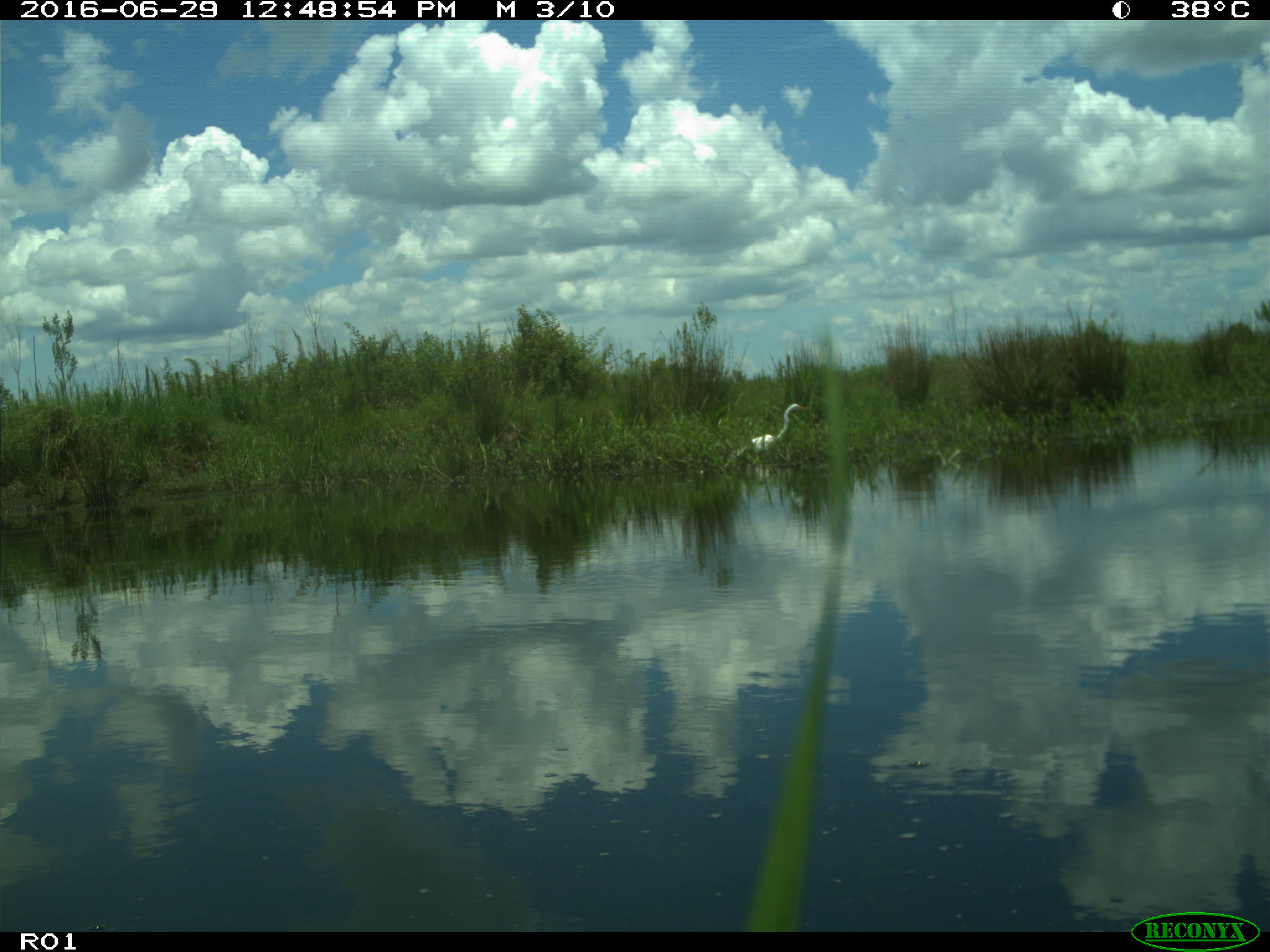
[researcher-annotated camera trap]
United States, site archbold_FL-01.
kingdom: Animalia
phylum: Chordata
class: Aves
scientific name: Aves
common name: birds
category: unidentified bird